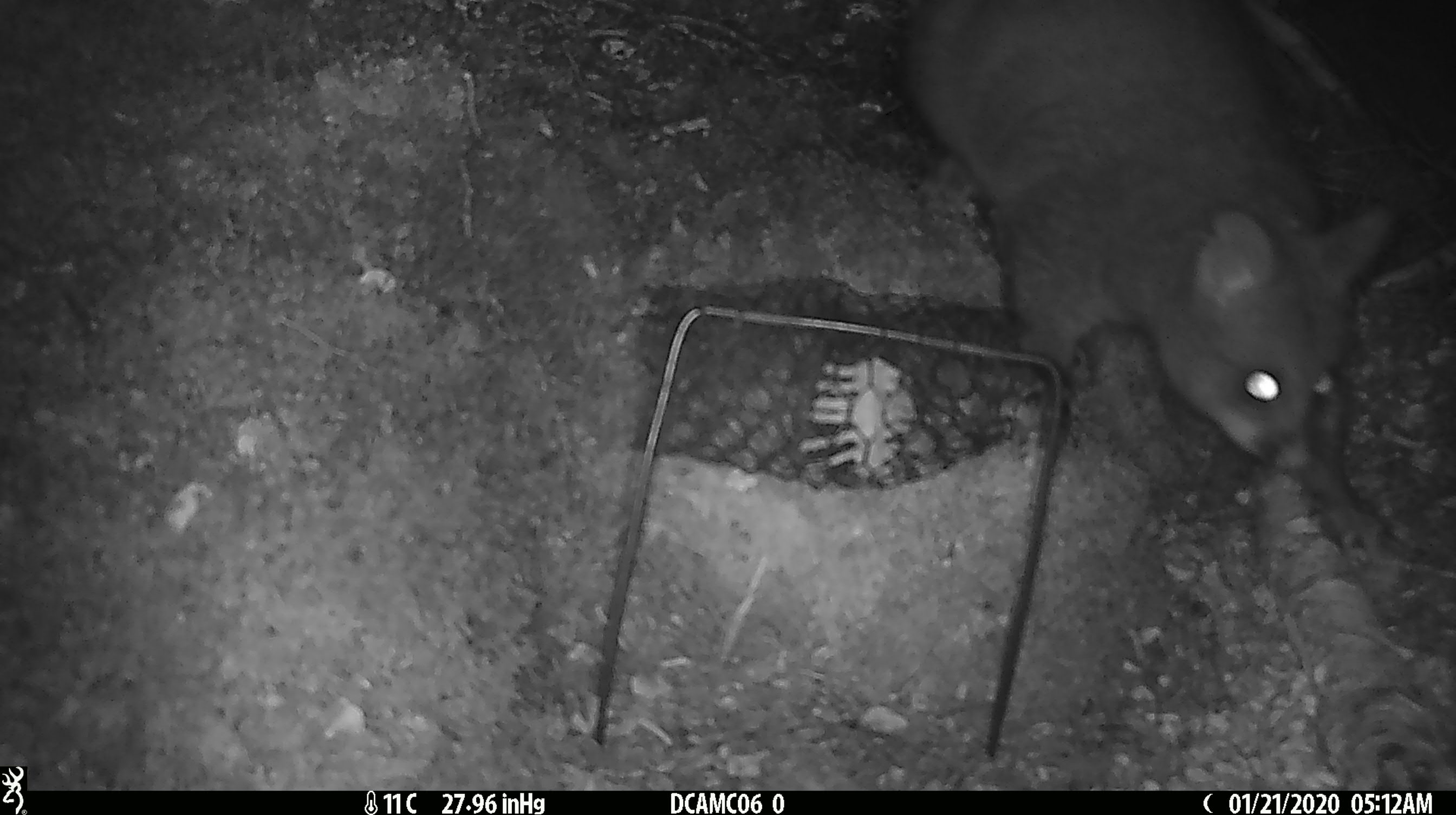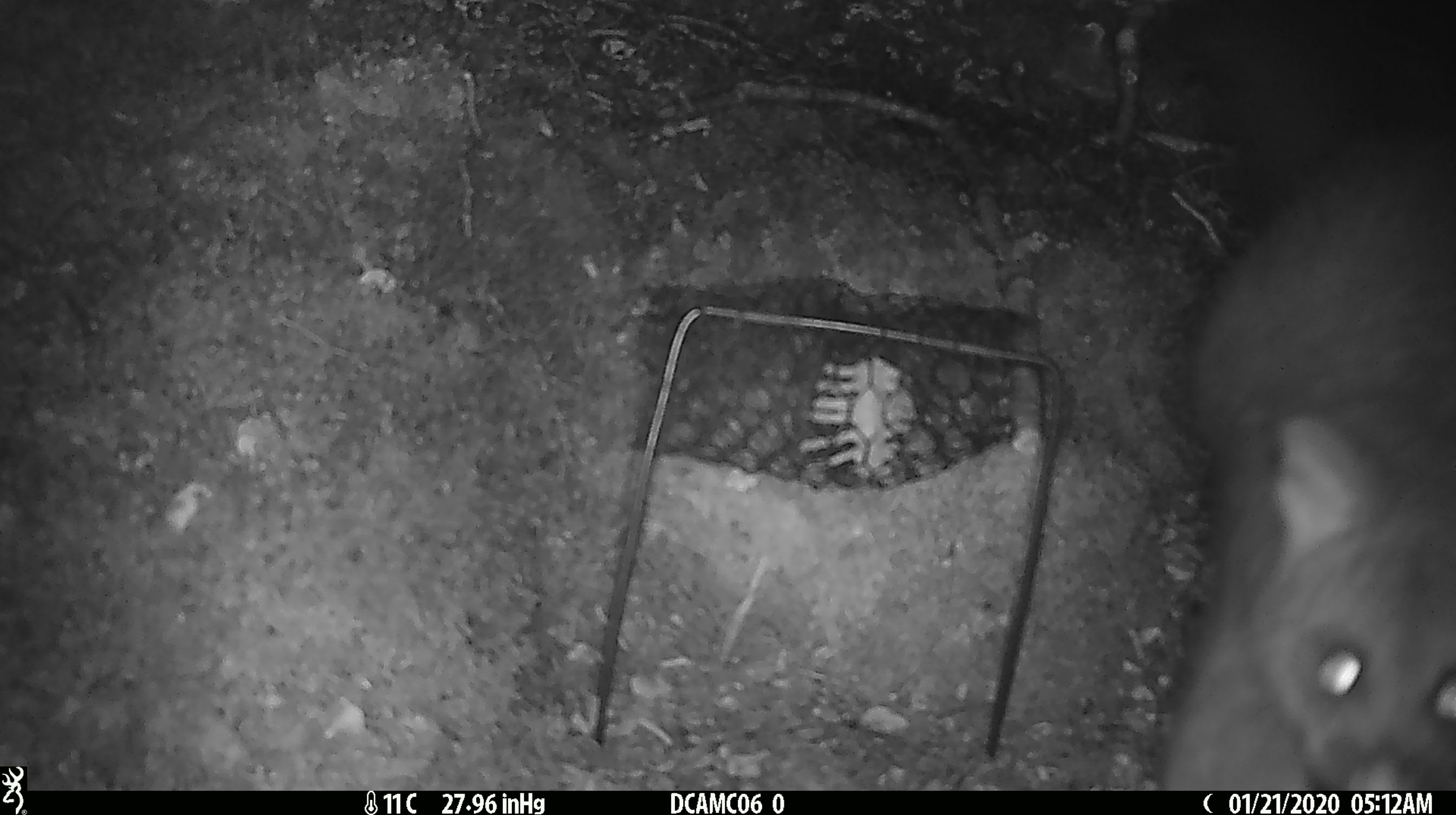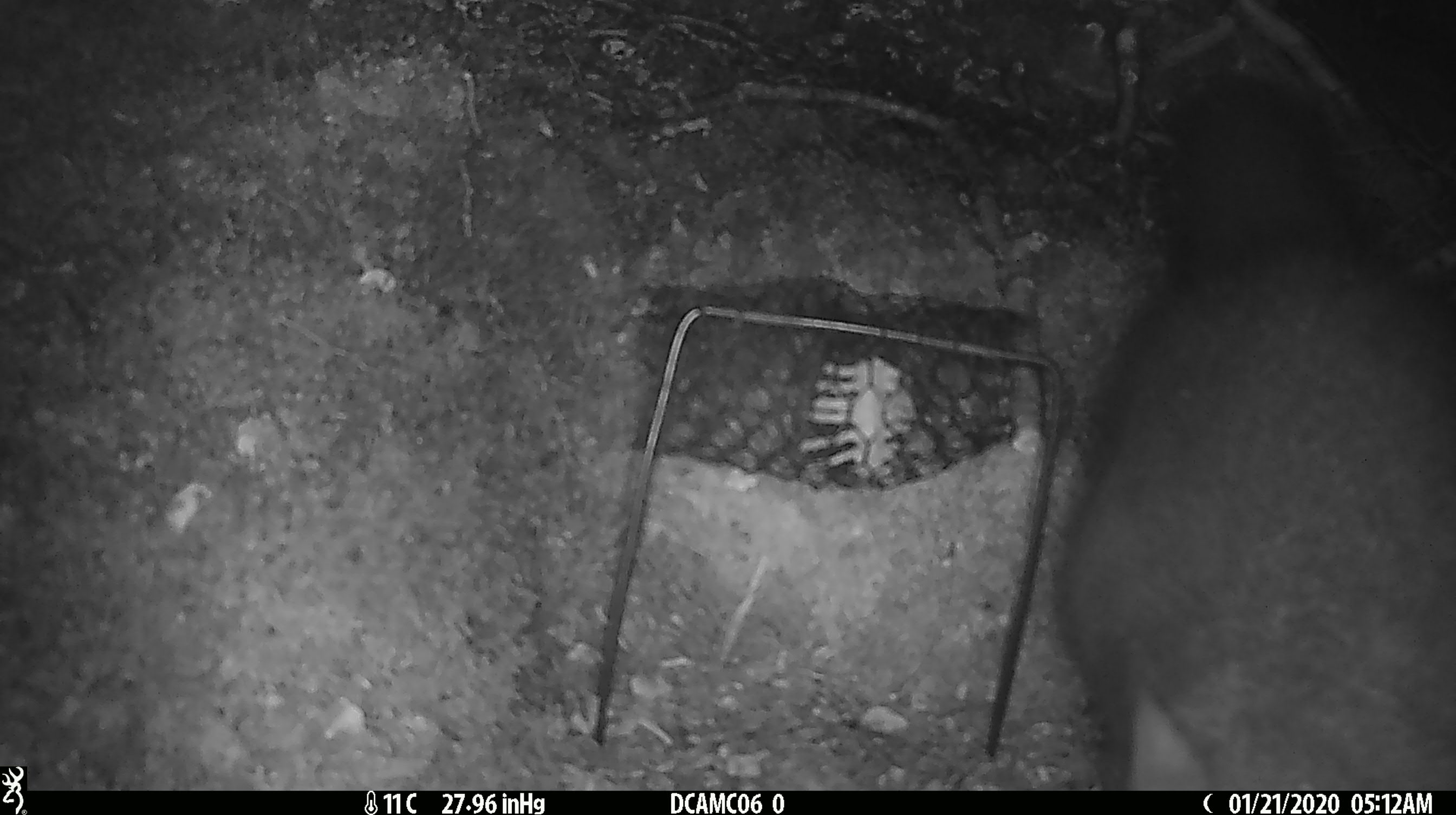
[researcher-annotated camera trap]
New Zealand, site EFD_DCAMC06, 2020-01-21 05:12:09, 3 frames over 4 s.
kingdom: Animalia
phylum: Chordata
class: Mammalia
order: Diprotodontia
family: Phalangeridae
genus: Trichosurus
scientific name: Trichosurus vulpecula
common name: common brushtail possum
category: possum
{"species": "possum (common brushtail possum) (Trichosurus vulpecula)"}